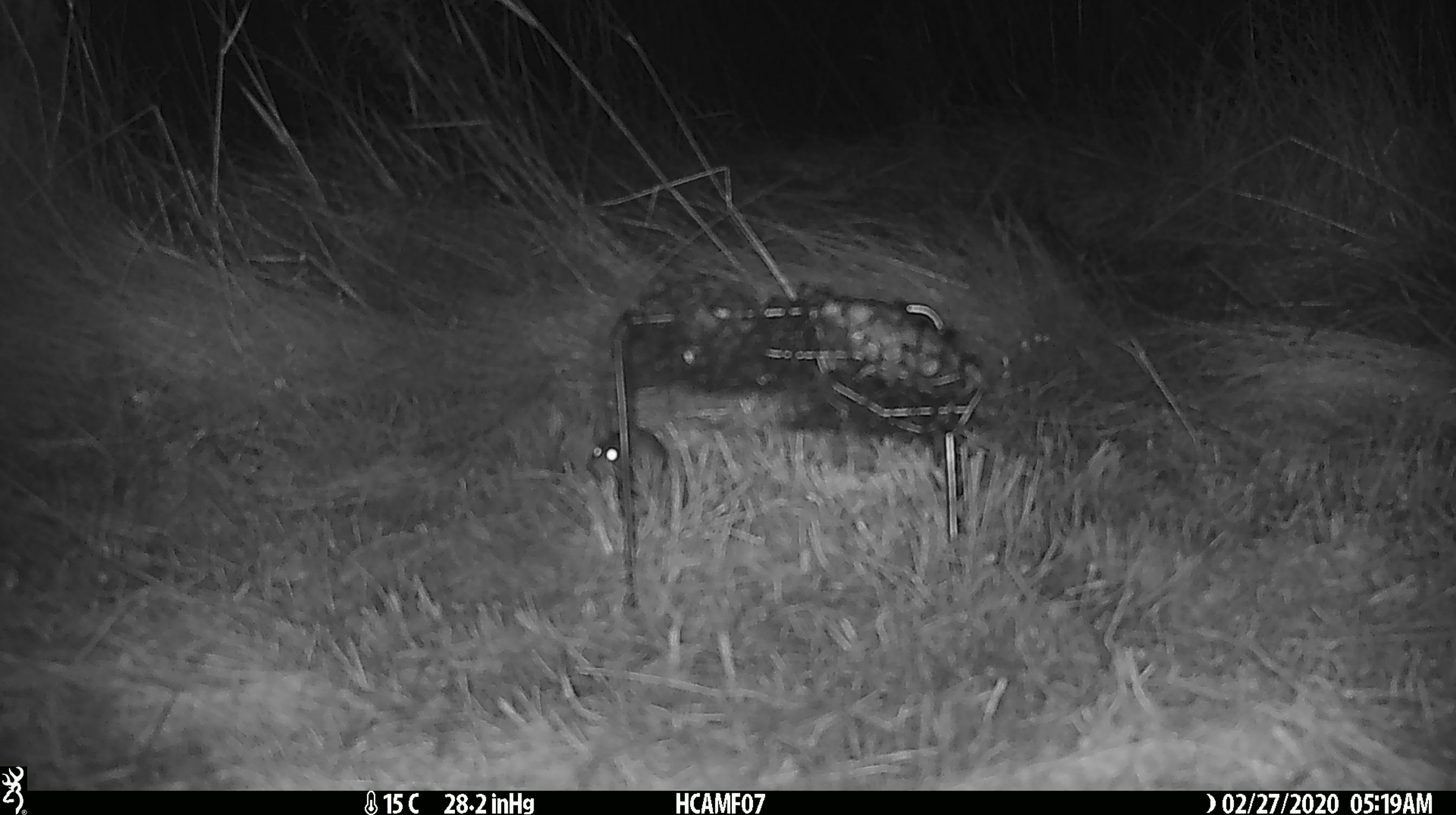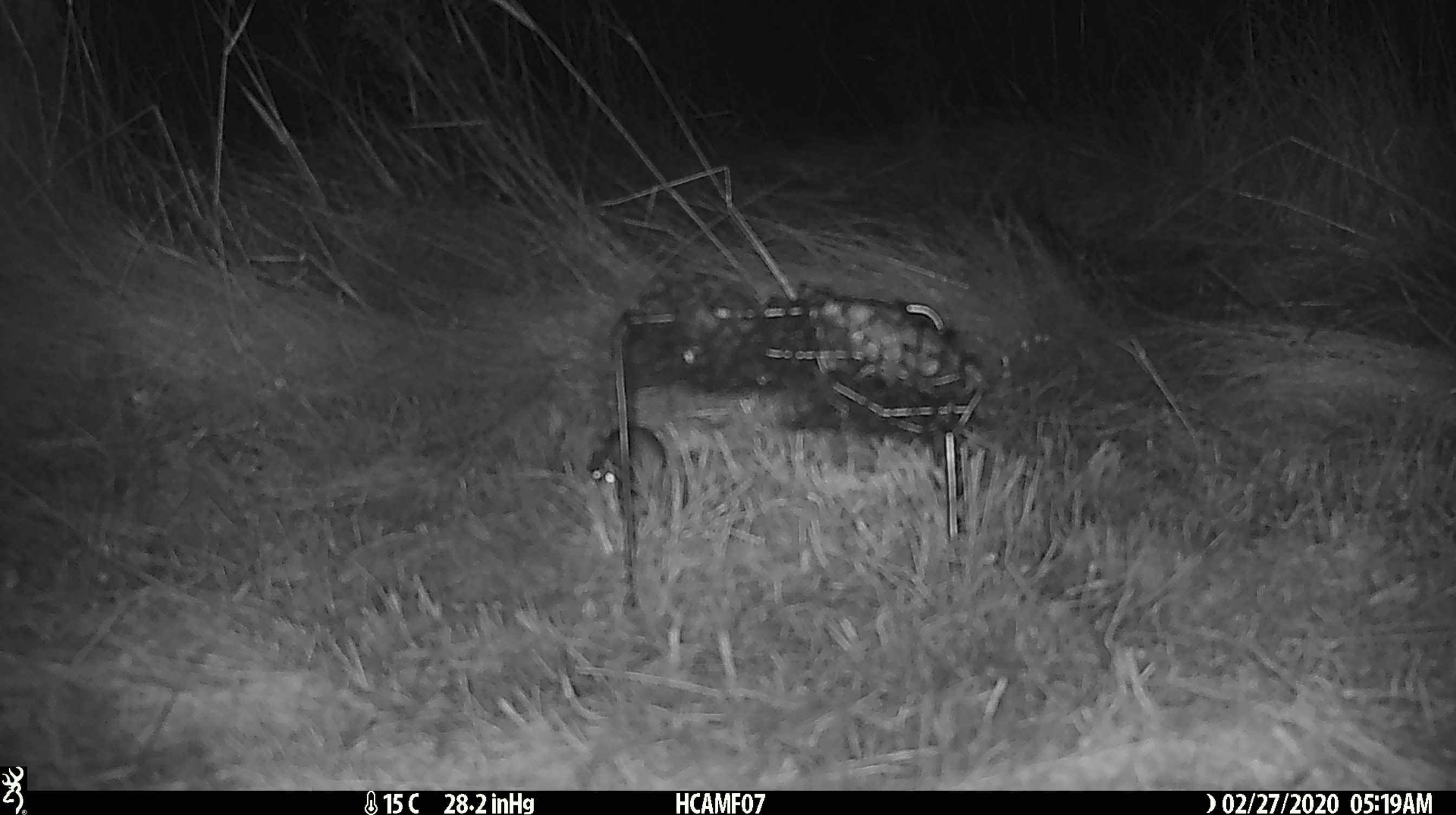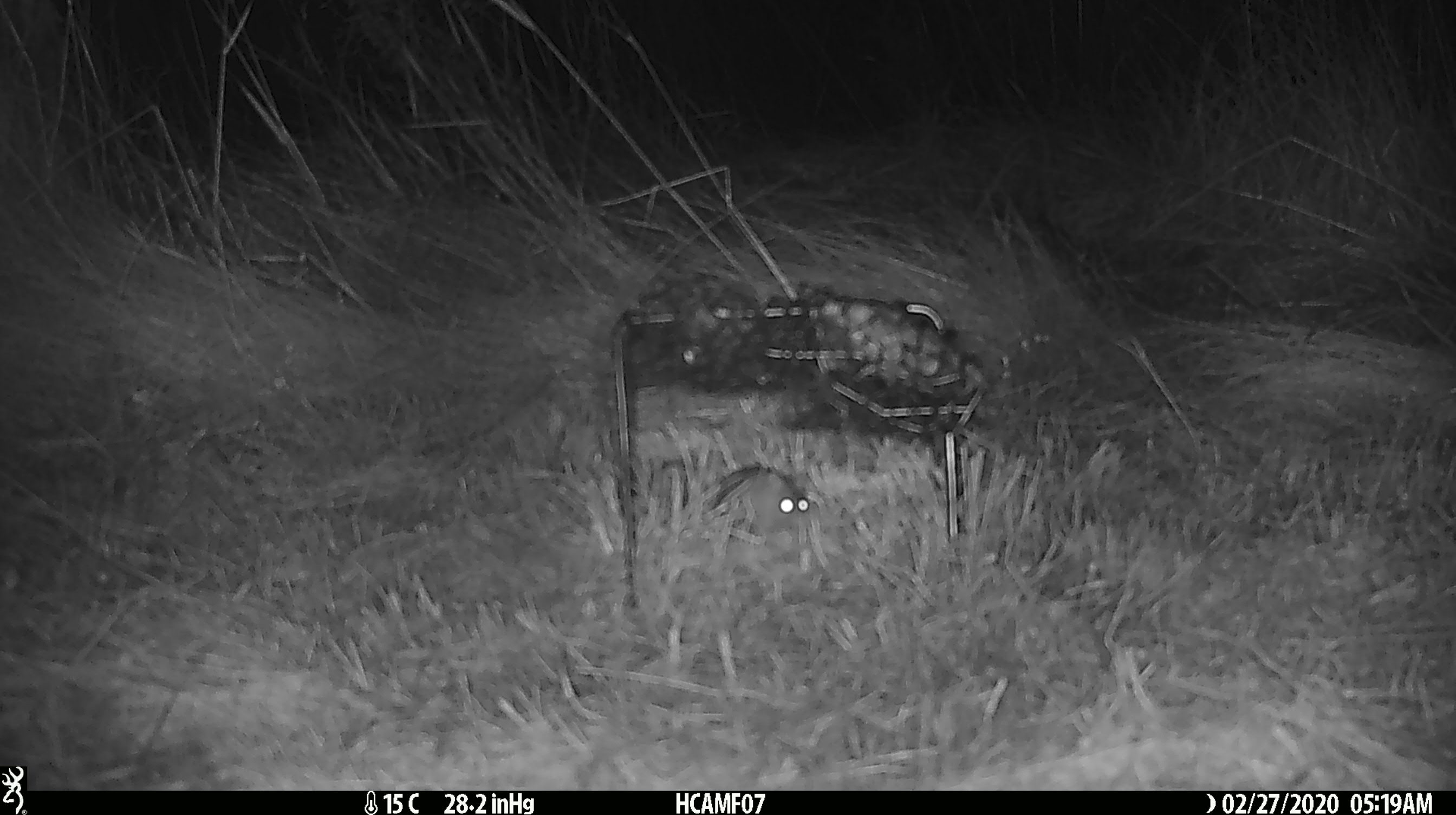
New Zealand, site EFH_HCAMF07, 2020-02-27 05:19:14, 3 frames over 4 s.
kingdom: Animalia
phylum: Chordata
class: Mammalia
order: Rodentia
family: Muridae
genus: Mus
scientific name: Mus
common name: mouse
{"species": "mouse (Mus)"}